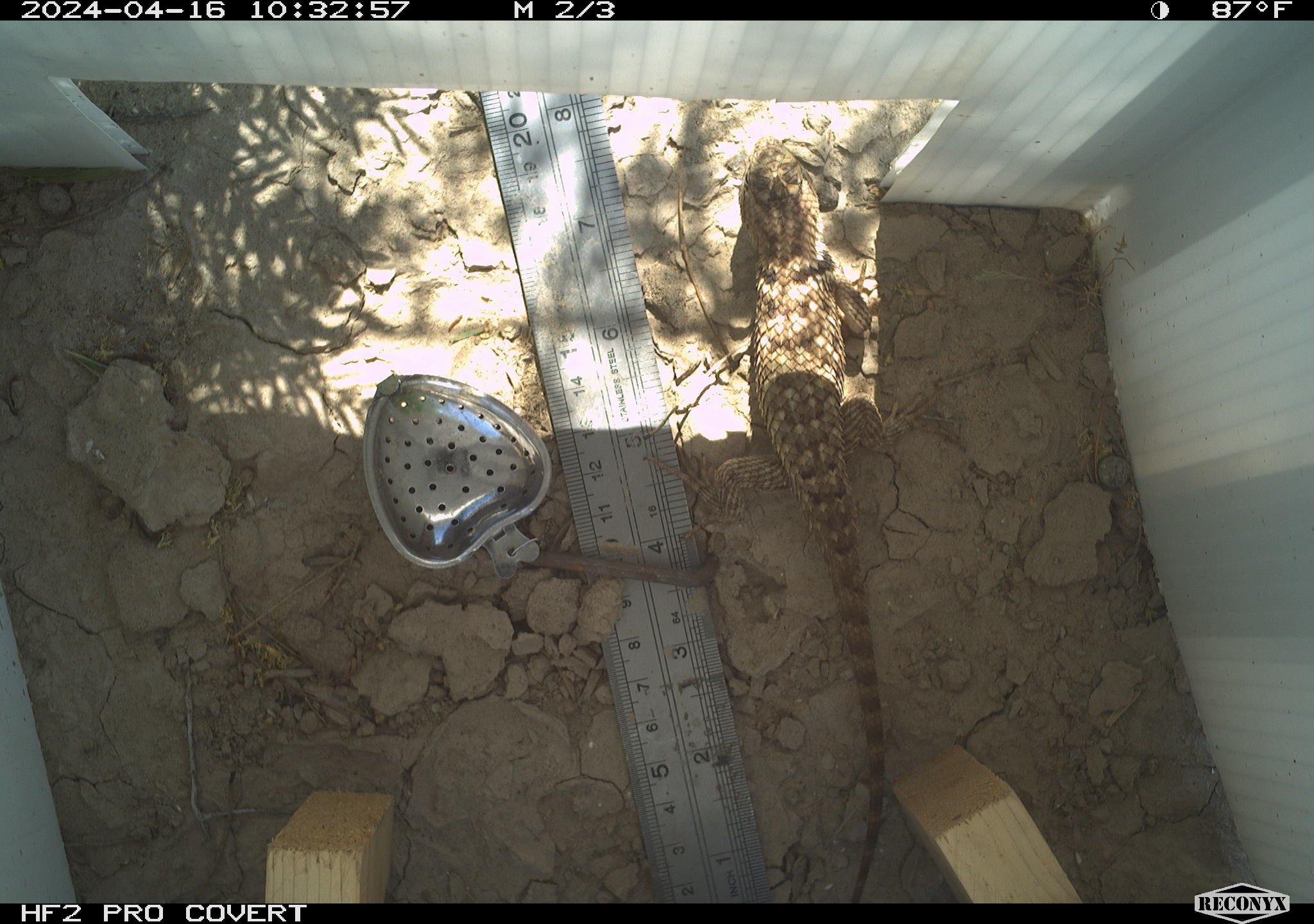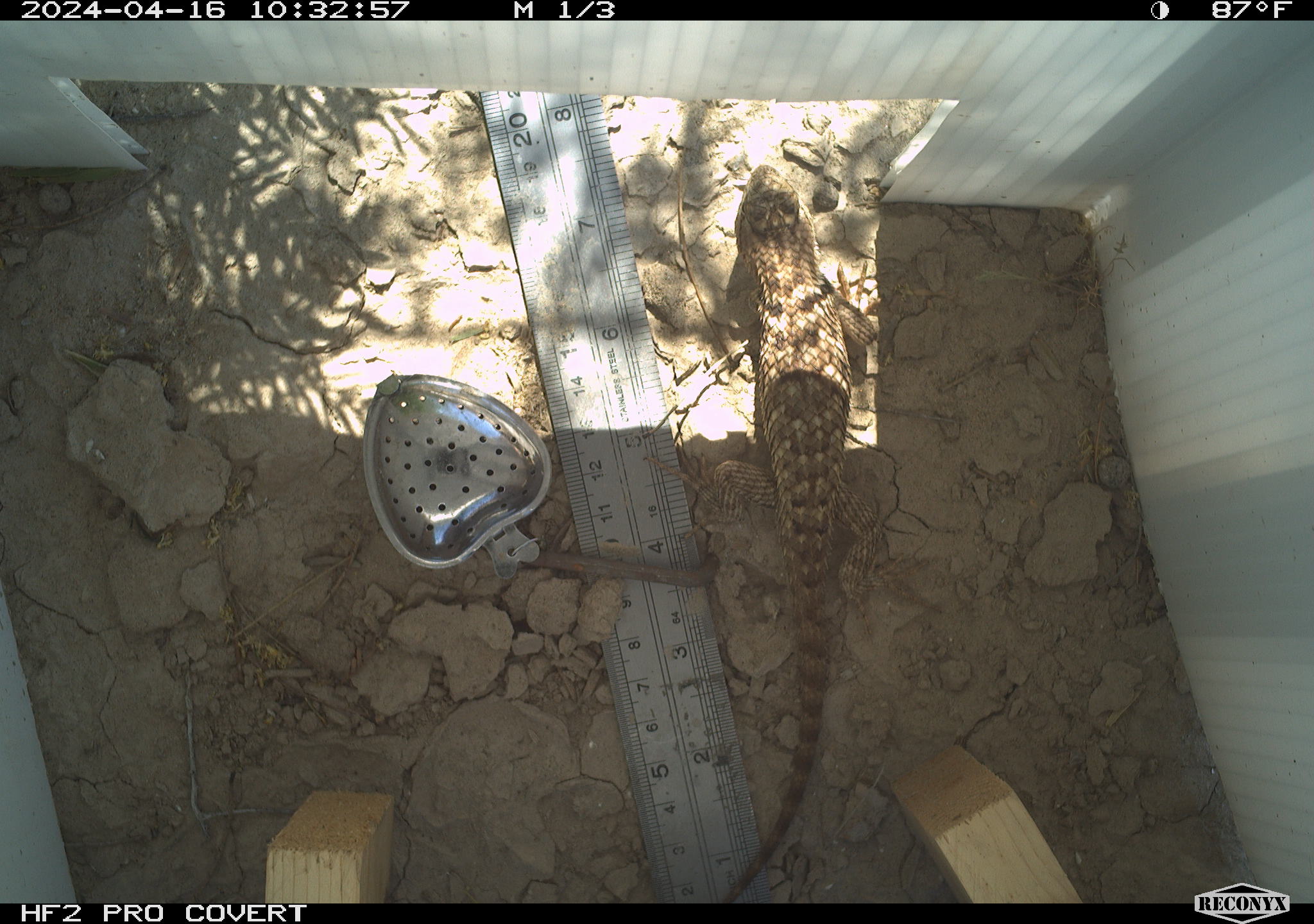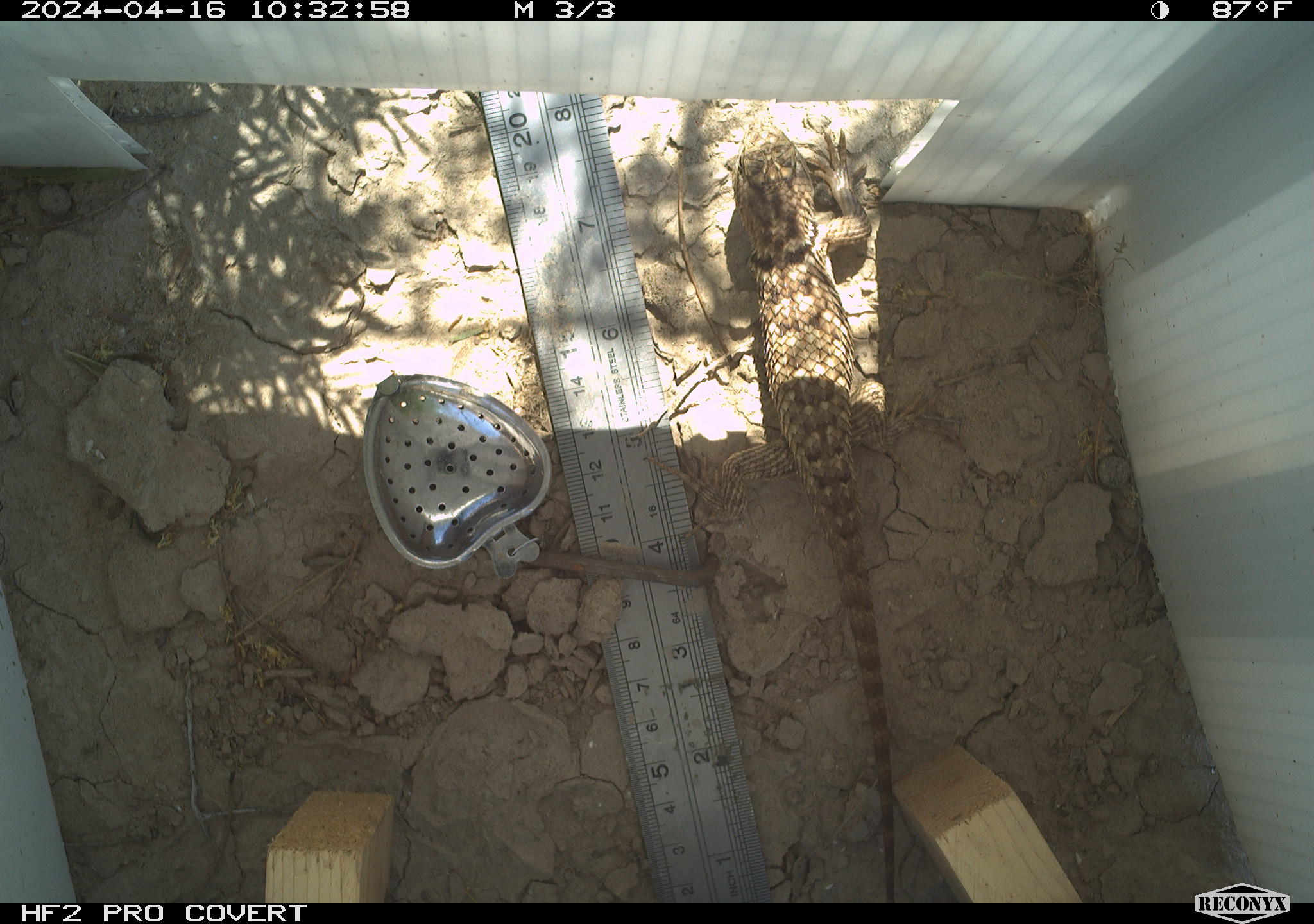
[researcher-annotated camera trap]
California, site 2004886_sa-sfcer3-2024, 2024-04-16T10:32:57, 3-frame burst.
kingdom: Animalia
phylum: Chordata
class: Reptilia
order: Squamata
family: Phrynosomatidae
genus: Sceloporus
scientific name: Sceloporus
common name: spiny lizards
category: sceloporus species